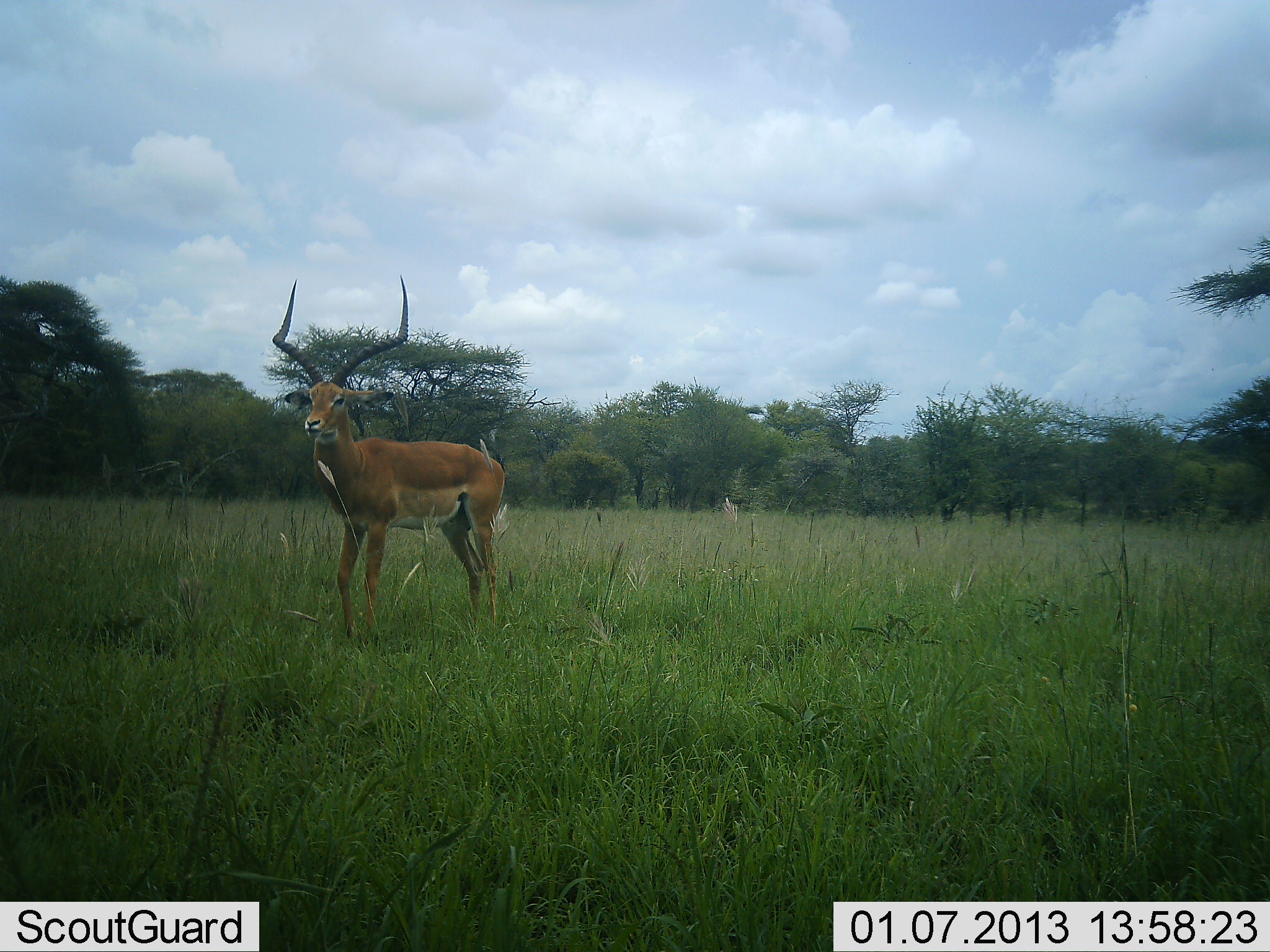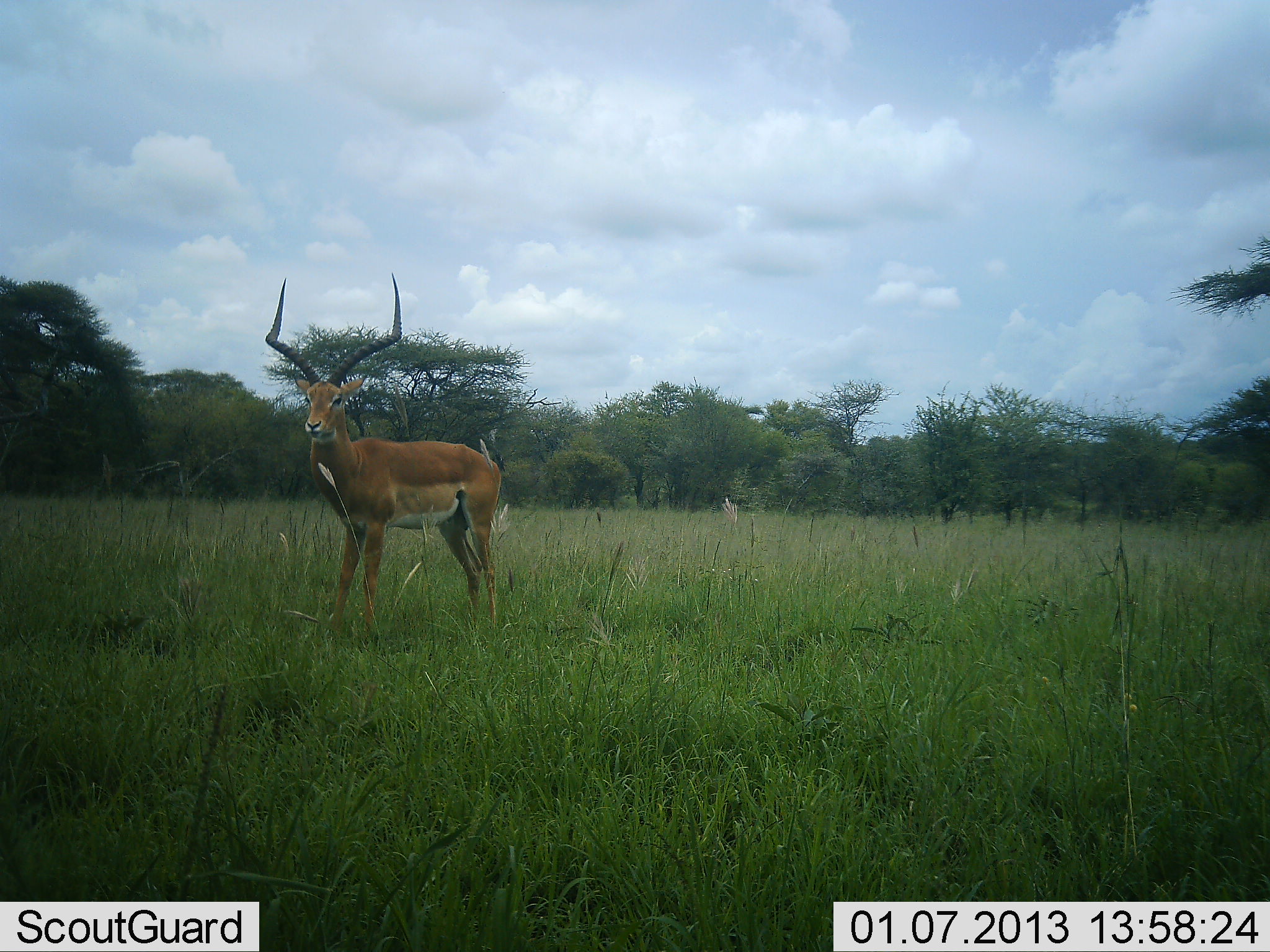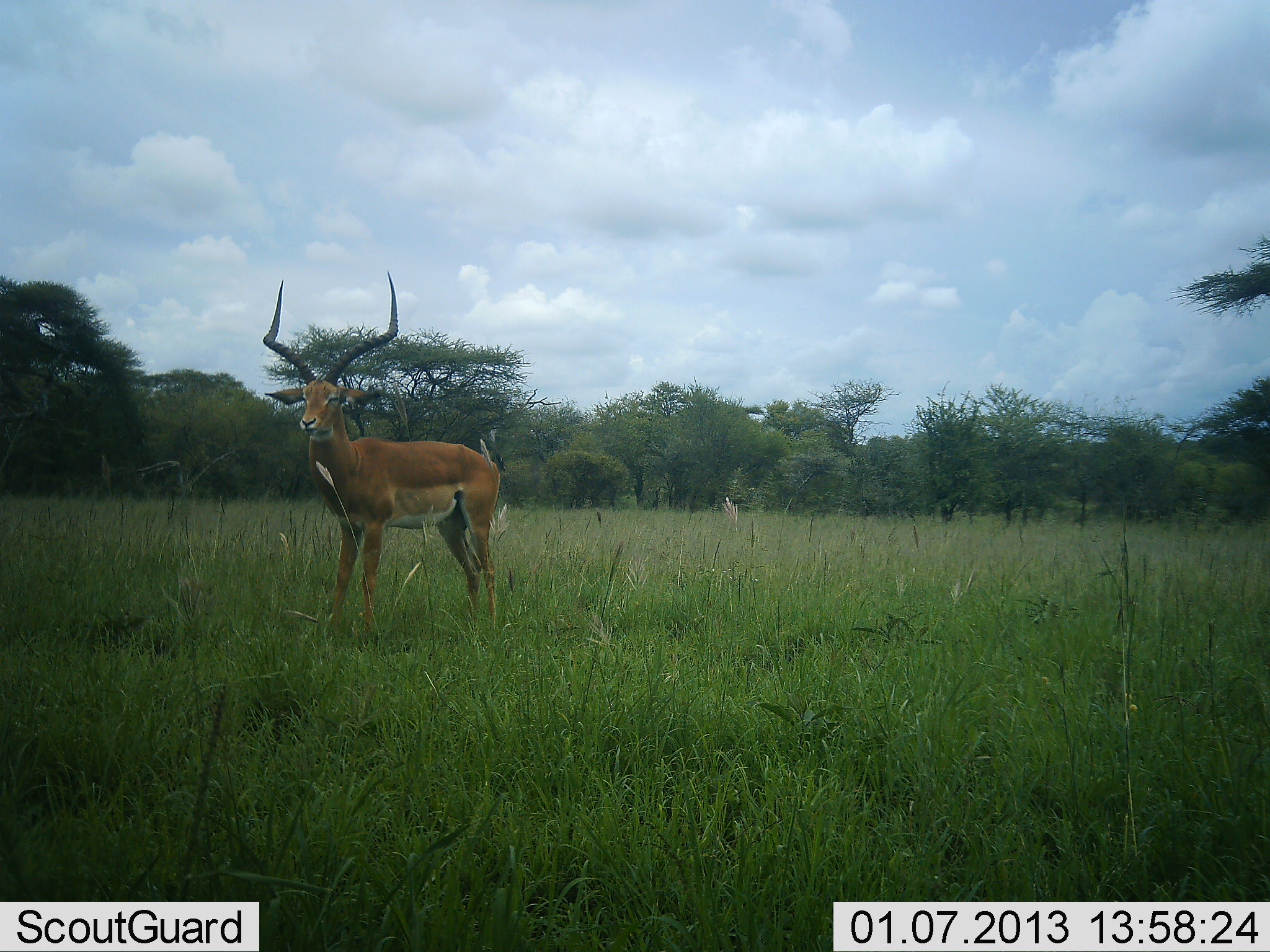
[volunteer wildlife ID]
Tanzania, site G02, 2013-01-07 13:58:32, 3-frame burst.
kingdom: Animalia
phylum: Chordata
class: Mammalia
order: Artiodactyla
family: Bovidae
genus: Aepyceros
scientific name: Aepyceros melampus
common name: impala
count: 1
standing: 100%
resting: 0%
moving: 0%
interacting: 0%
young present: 0%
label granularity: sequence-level